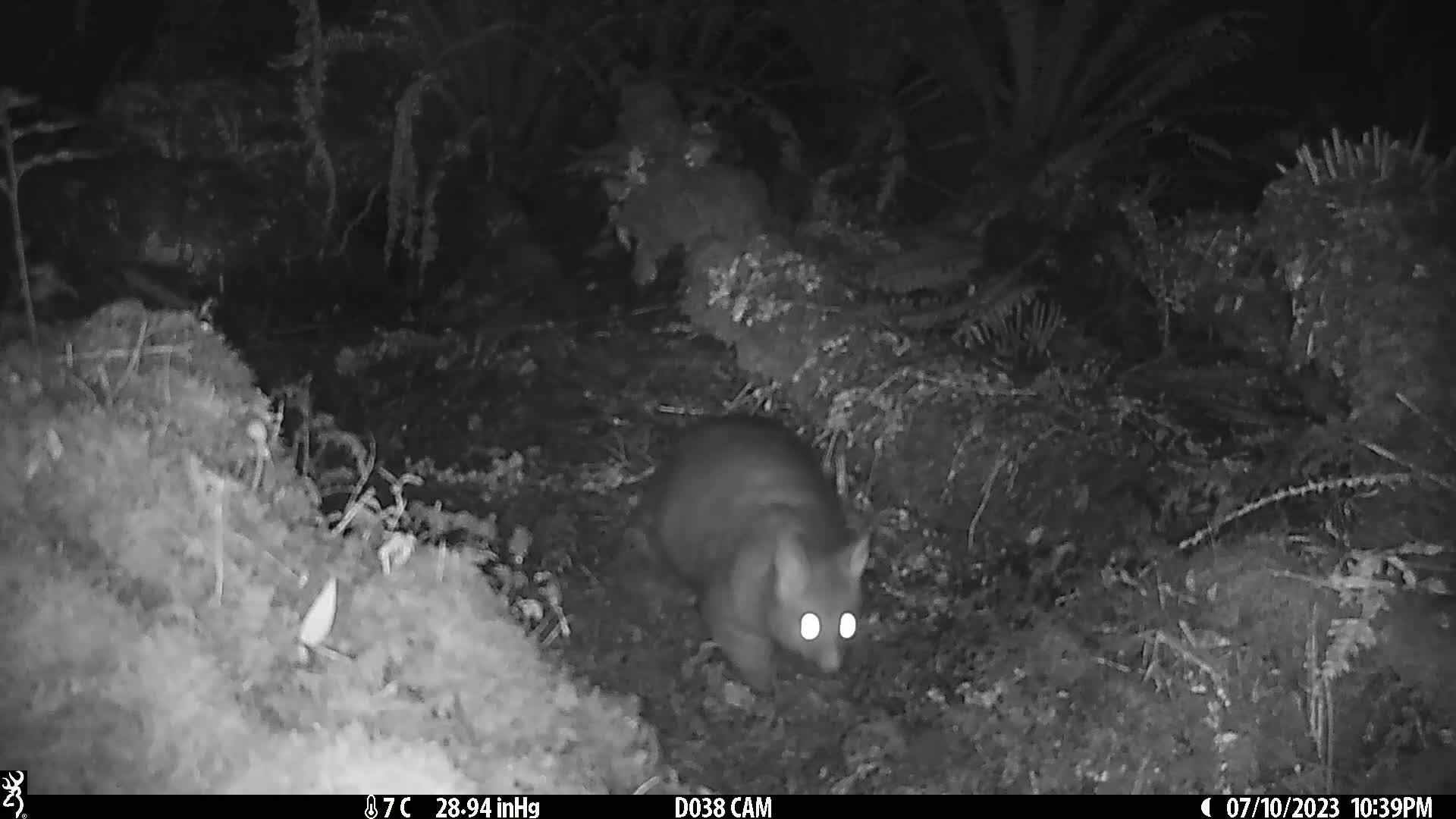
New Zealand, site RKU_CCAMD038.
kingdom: Animalia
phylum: Chordata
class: Mammalia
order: Diprotodontia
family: Phalangeridae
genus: Trichosurus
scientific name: Trichosurus vulpecula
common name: common brushtail possum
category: possum